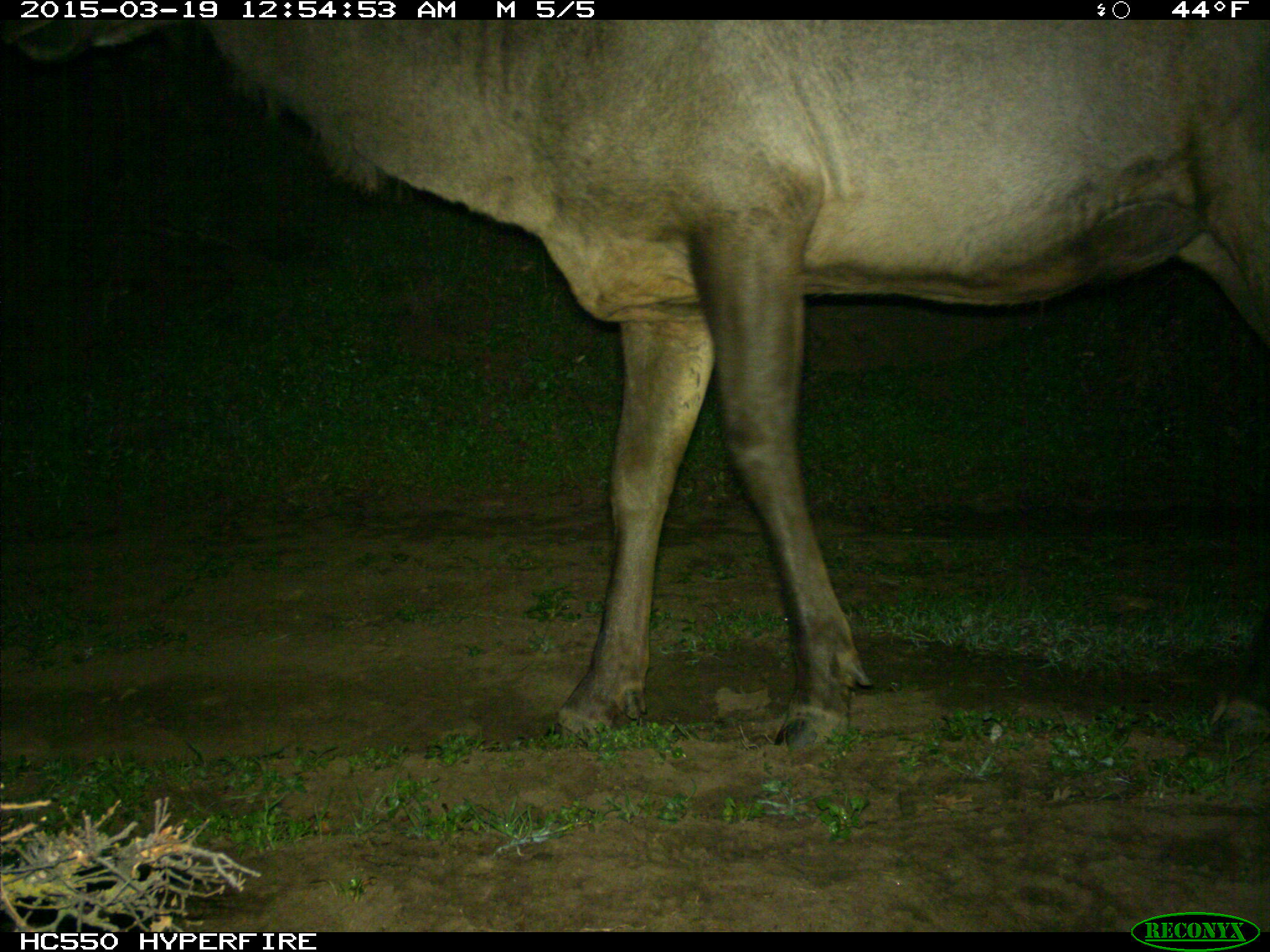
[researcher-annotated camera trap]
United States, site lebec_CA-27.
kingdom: Animalia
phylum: Chordata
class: Mammalia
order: Artiodactyla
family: Cervidae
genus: Cervus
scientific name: Cervus canadensis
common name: elk